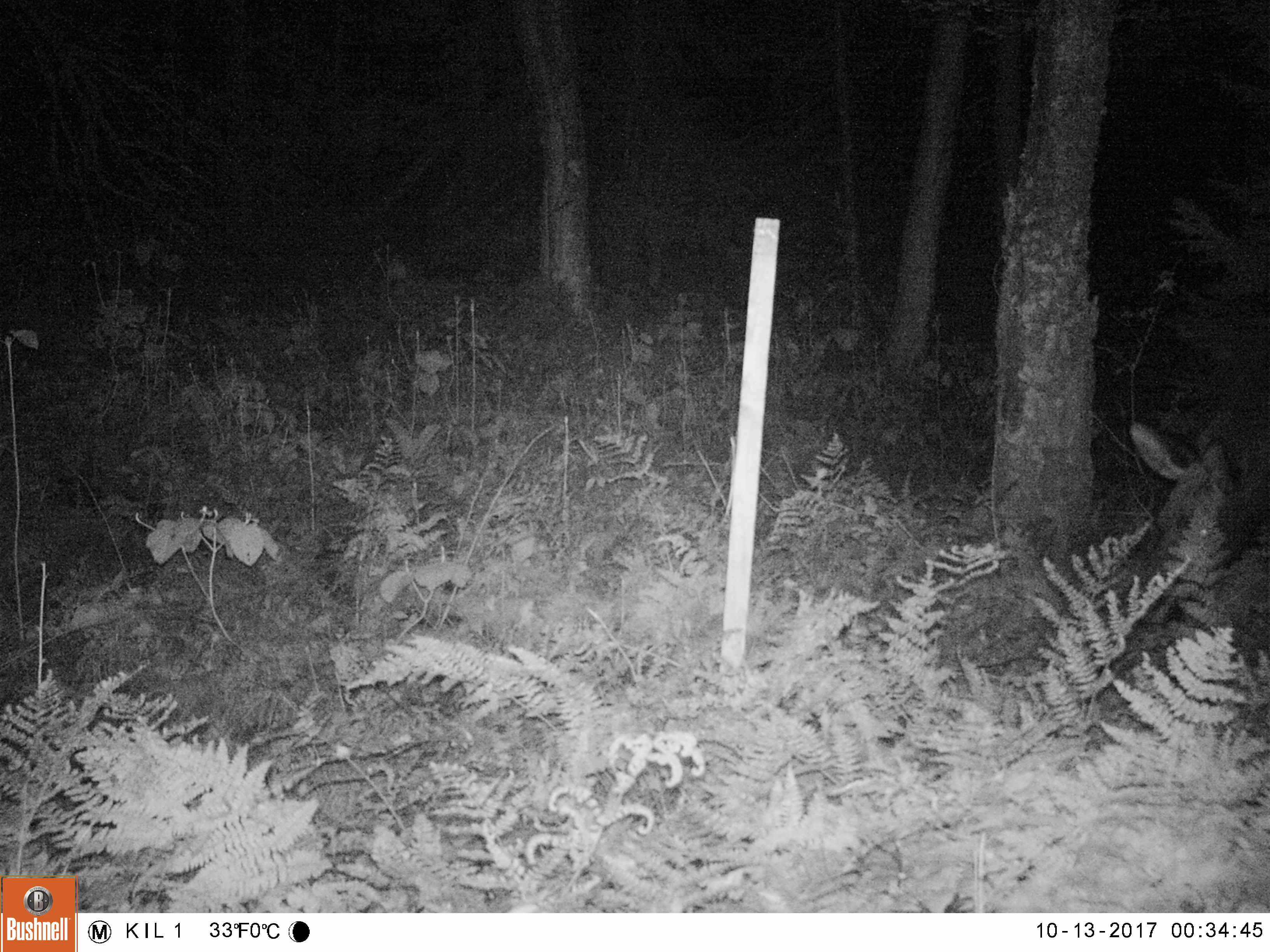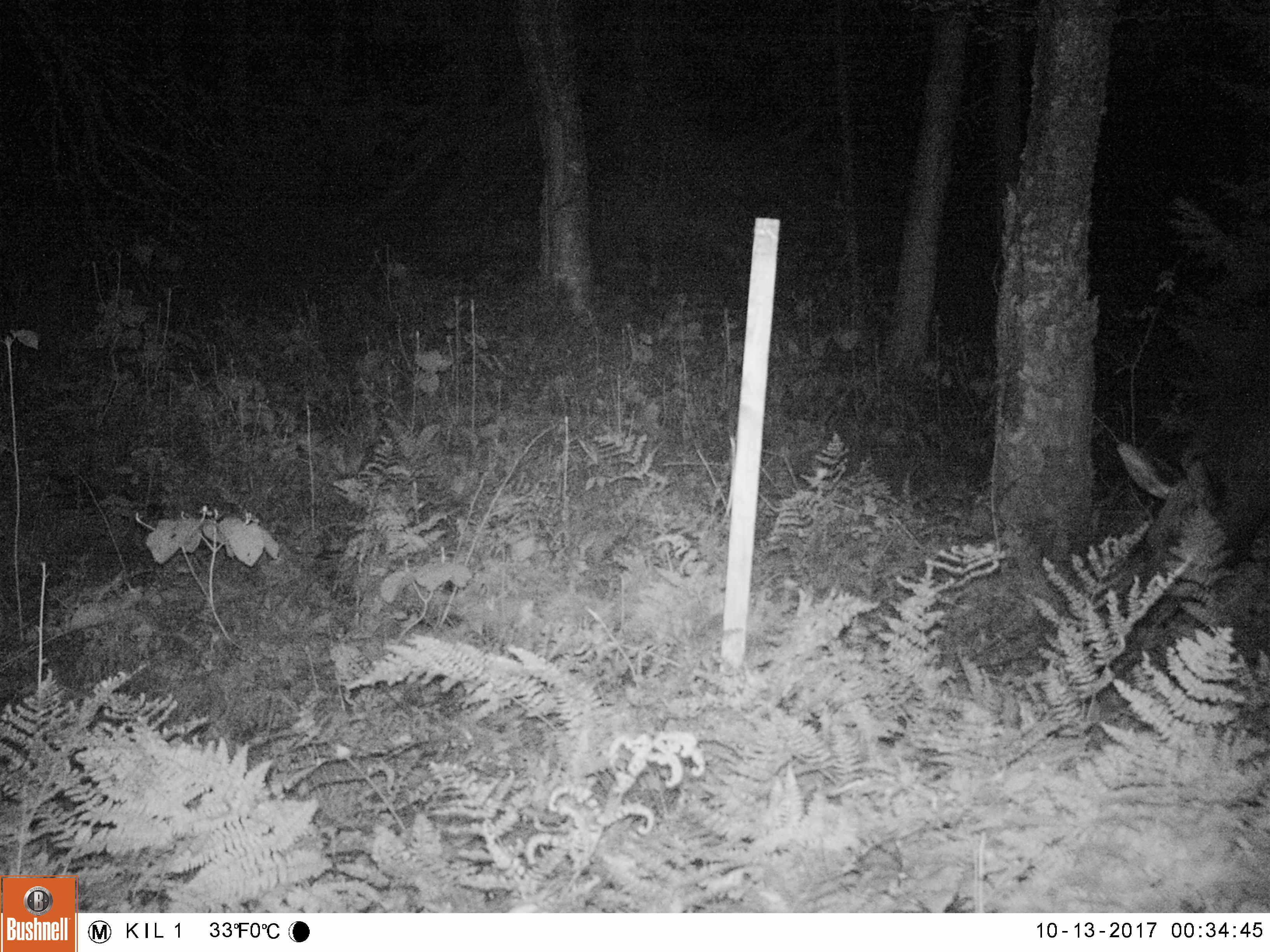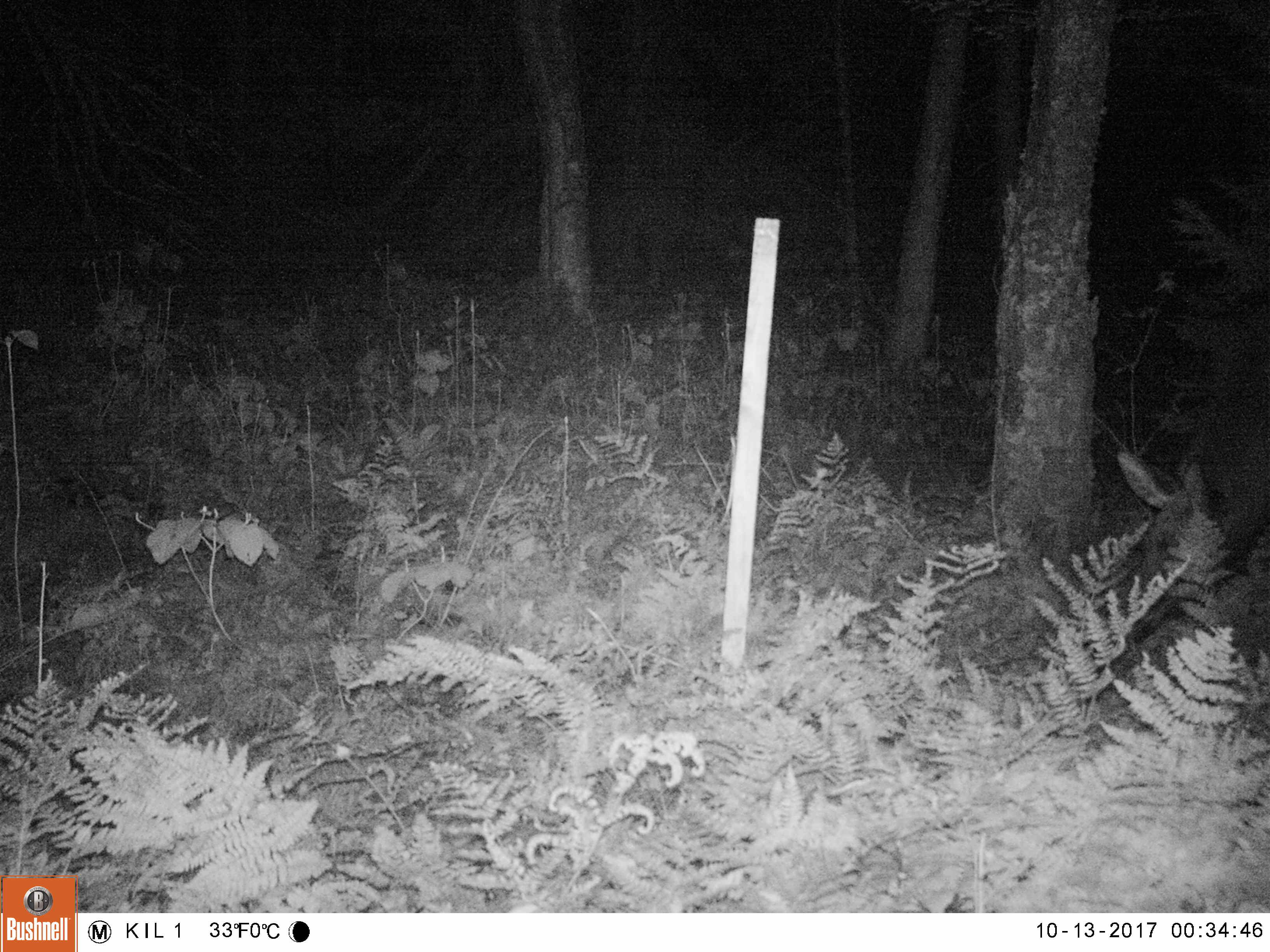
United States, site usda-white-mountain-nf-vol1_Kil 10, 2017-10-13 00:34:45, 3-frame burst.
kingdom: Animalia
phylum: Chordata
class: Mammalia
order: Artiodactyla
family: Cervidae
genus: Alces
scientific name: Alces alces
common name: moose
Moose (Alces alces).